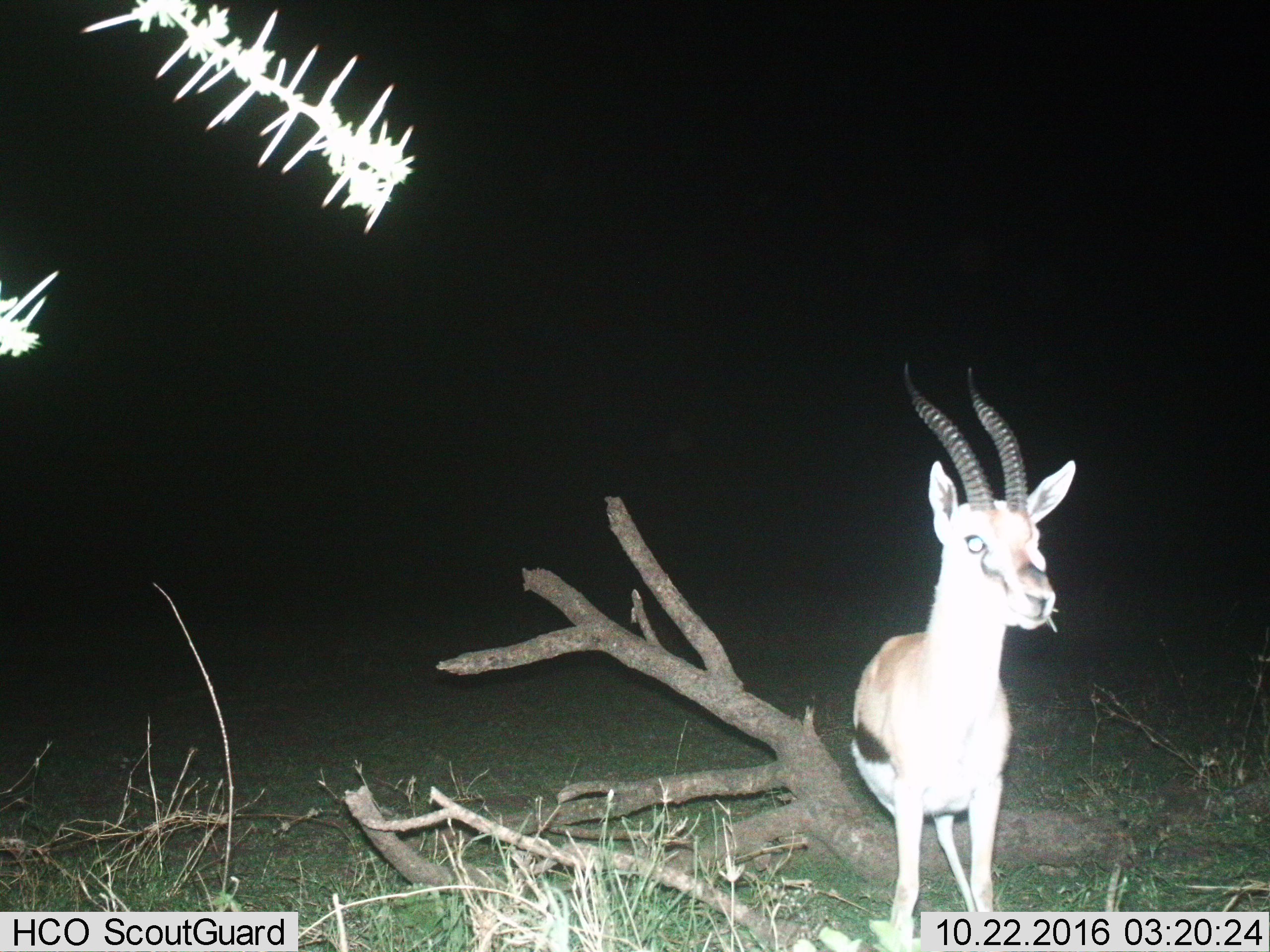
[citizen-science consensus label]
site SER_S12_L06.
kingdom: Animalia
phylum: Chordata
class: Mammalia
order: Artiodactyla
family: Bovidae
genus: Eudorcas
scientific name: Eudorcas thomsonii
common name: thomson's gazelle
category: gazellethomsons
Gazellethomsons (thomson's gazelle) (Eudorcas thomsonii), count 1. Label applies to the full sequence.